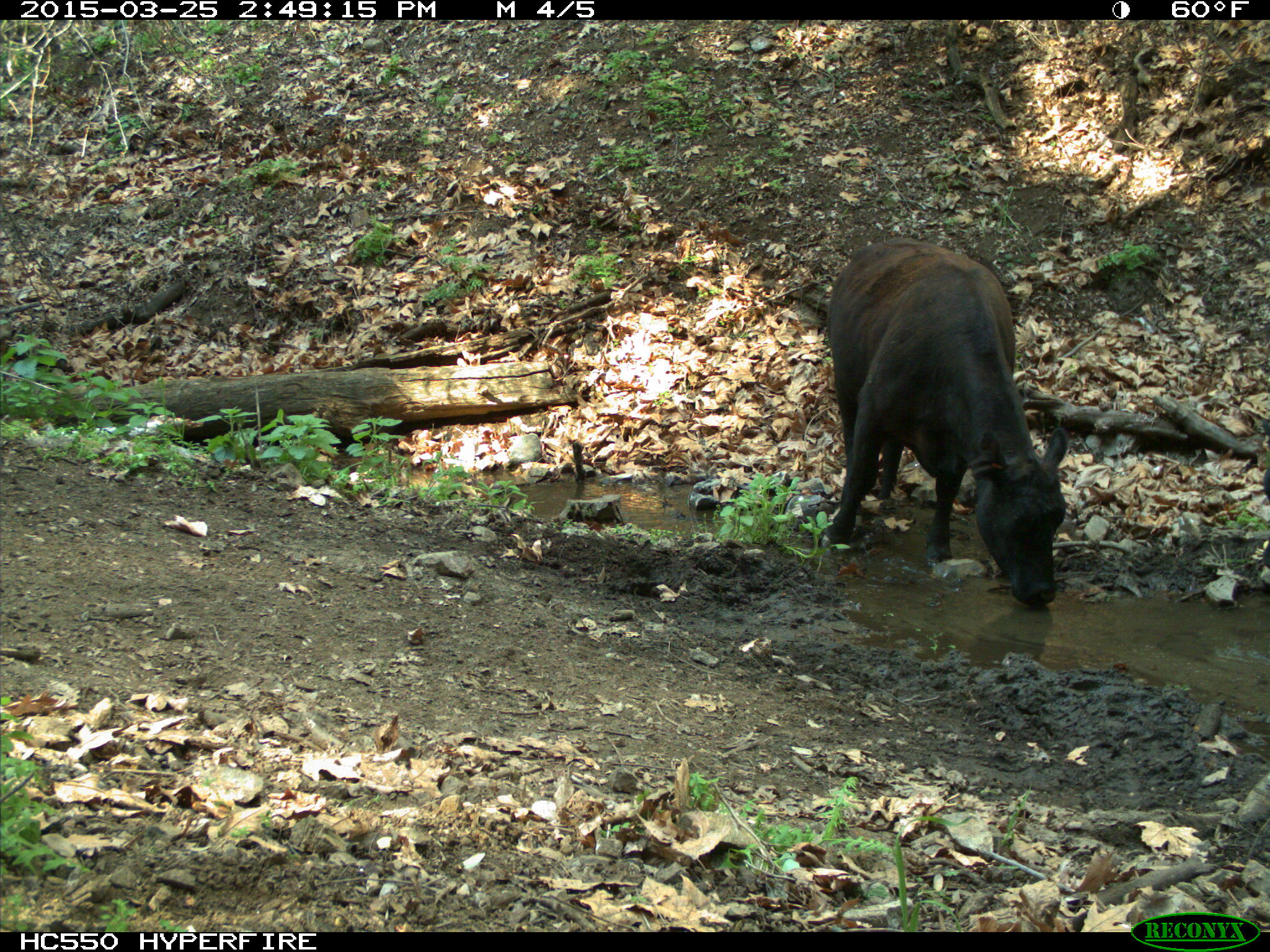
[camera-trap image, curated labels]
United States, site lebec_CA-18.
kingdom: Animalia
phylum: Chordata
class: Mammalia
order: Artiodactyla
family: Bovidae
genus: Bos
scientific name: Bos taurus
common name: domestic cow